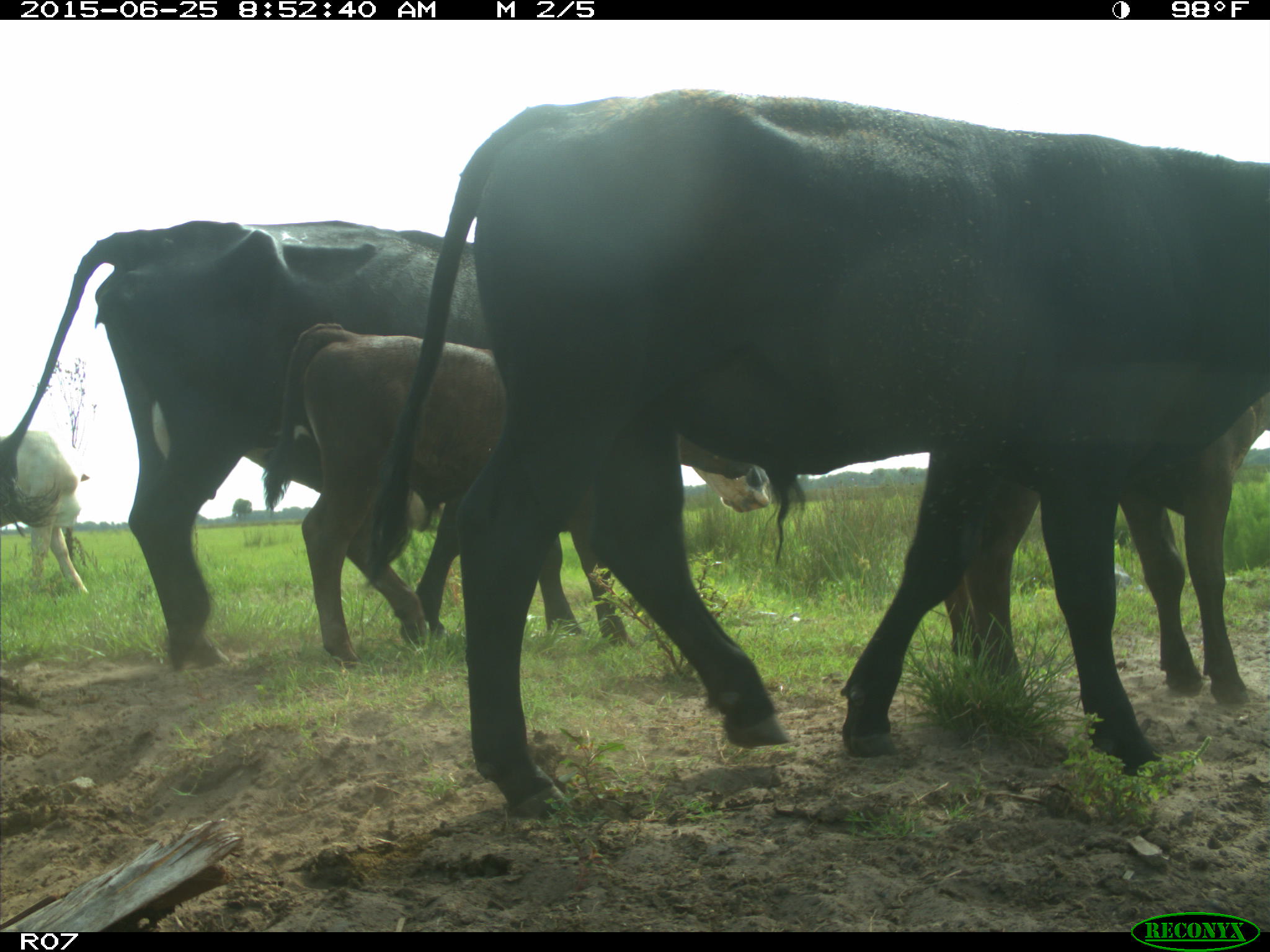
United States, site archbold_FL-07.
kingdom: Animalia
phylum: Chordata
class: Mammalia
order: Artiodactyla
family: Bovidae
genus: Bos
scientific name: Bos taurus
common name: domestic cow